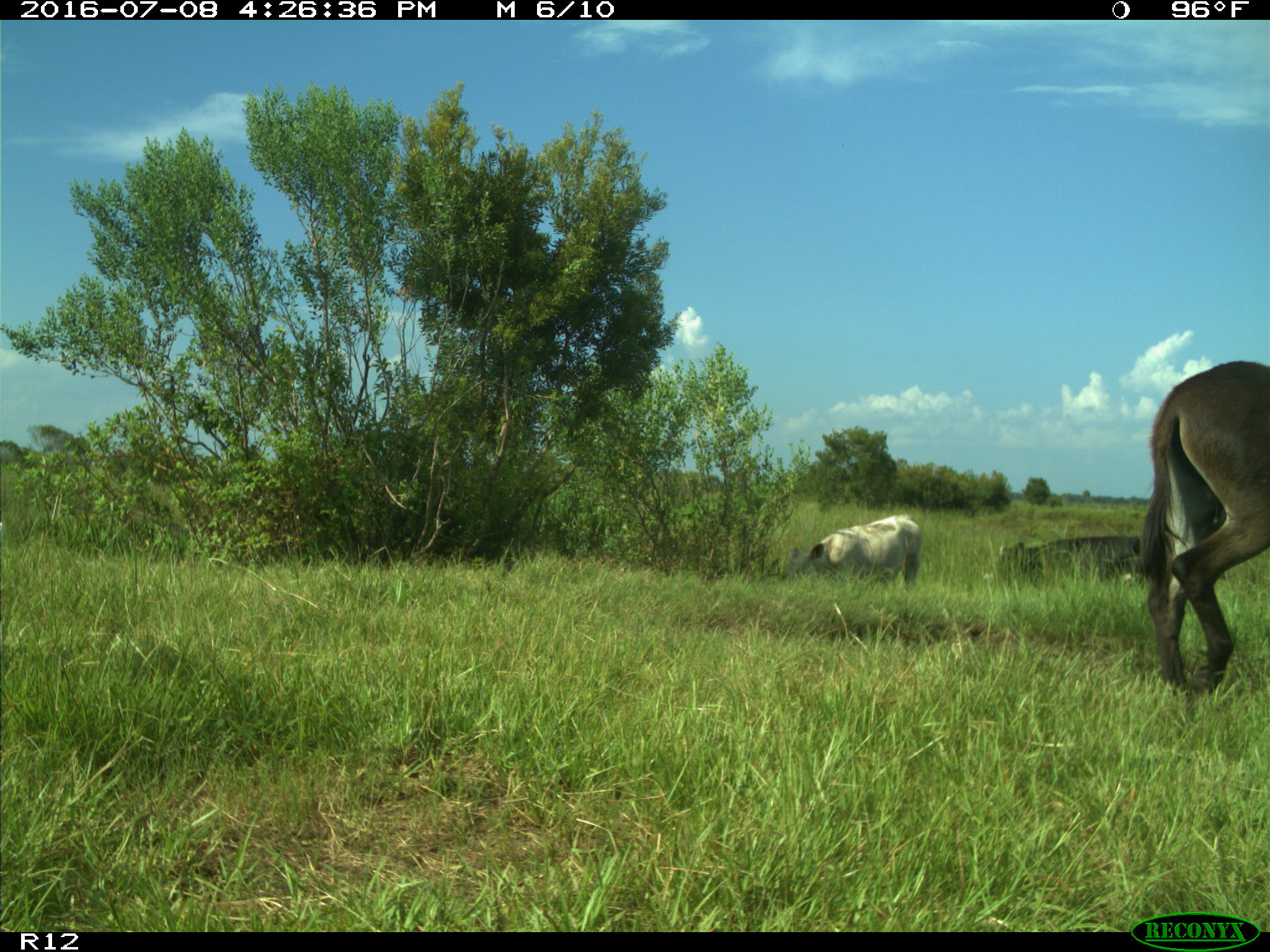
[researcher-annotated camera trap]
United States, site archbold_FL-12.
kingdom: Animalia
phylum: Chordata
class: Mammalia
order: Artiodactyla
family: Bovidae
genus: Bos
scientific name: Bos taurus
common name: domestic cow